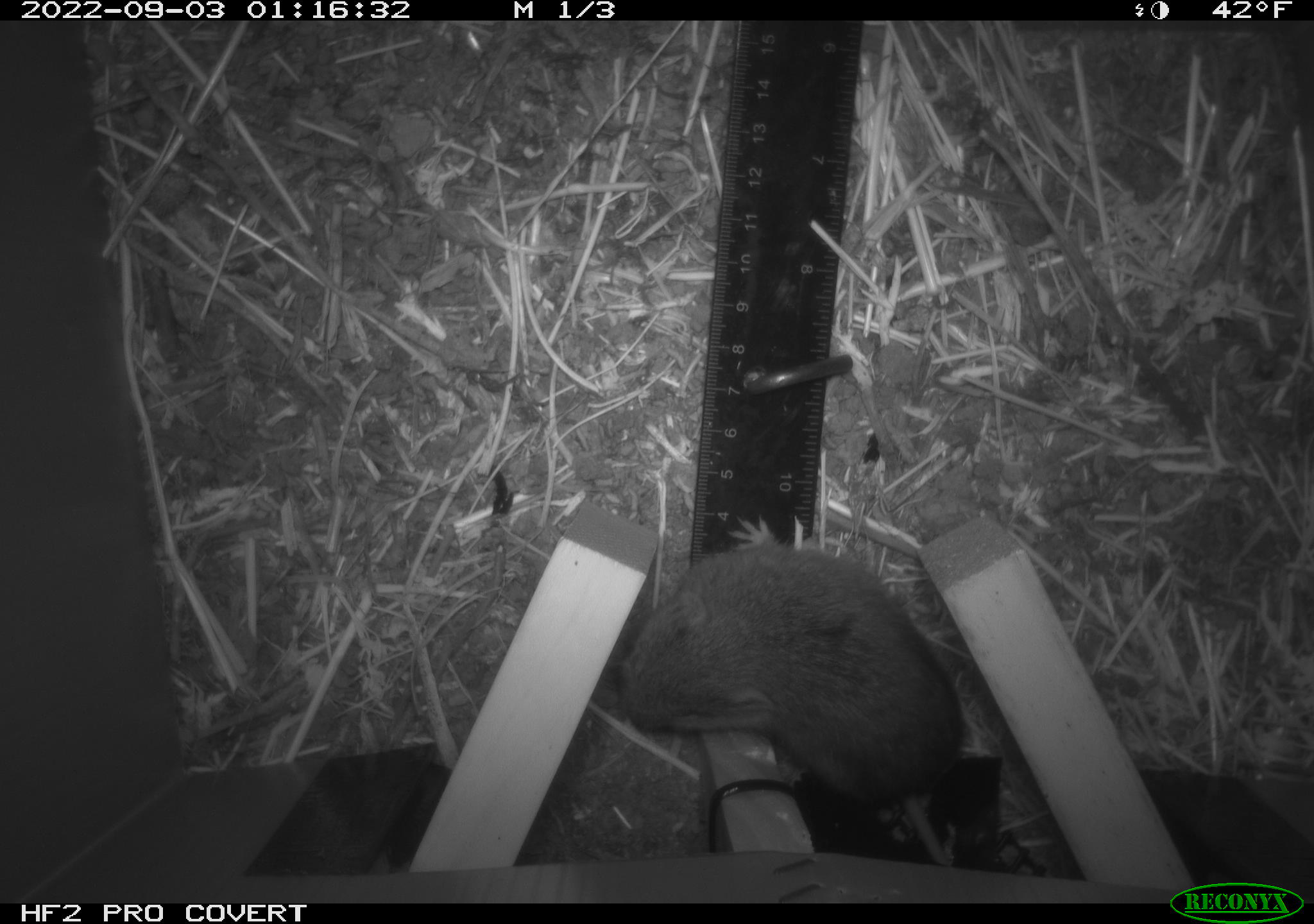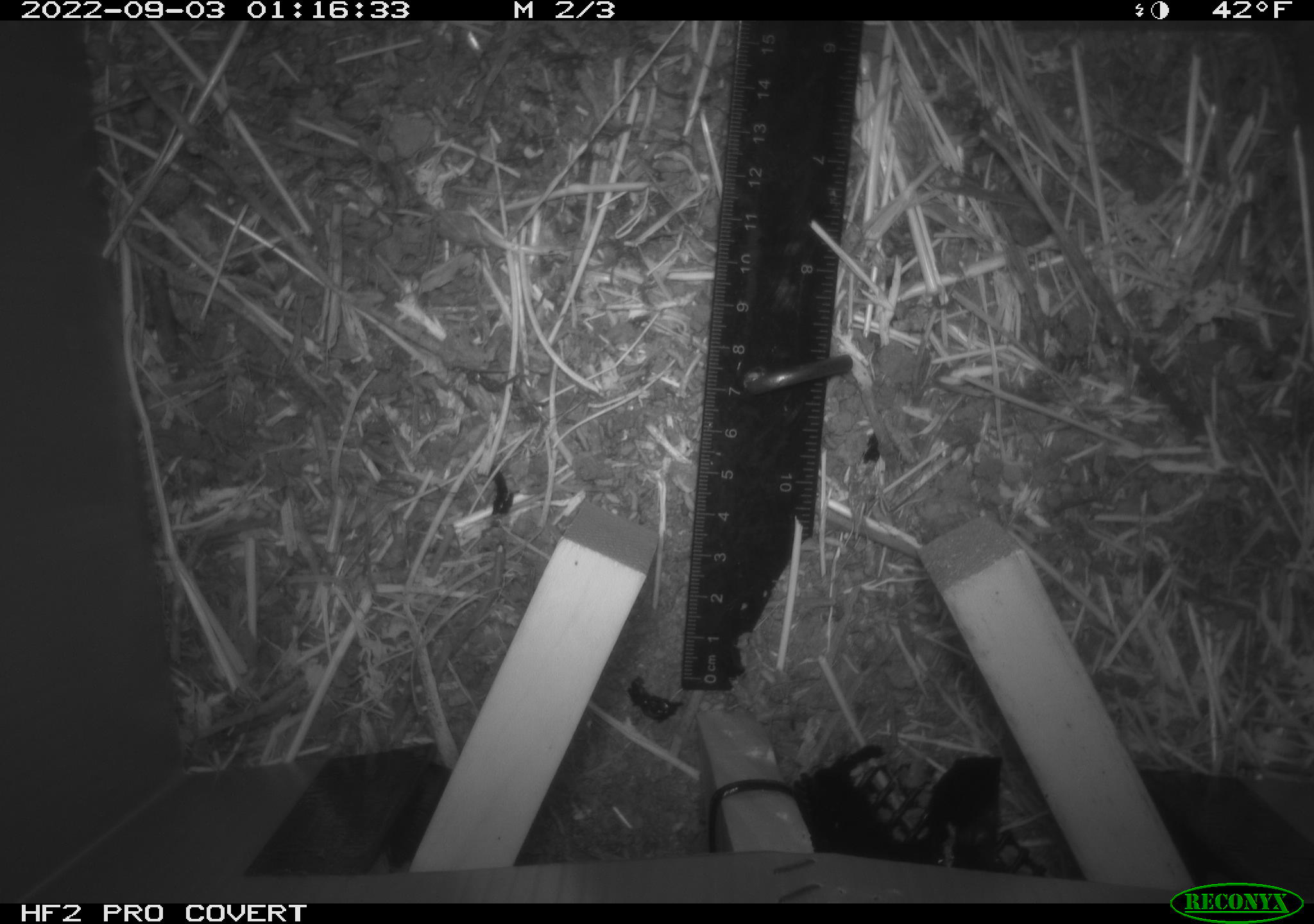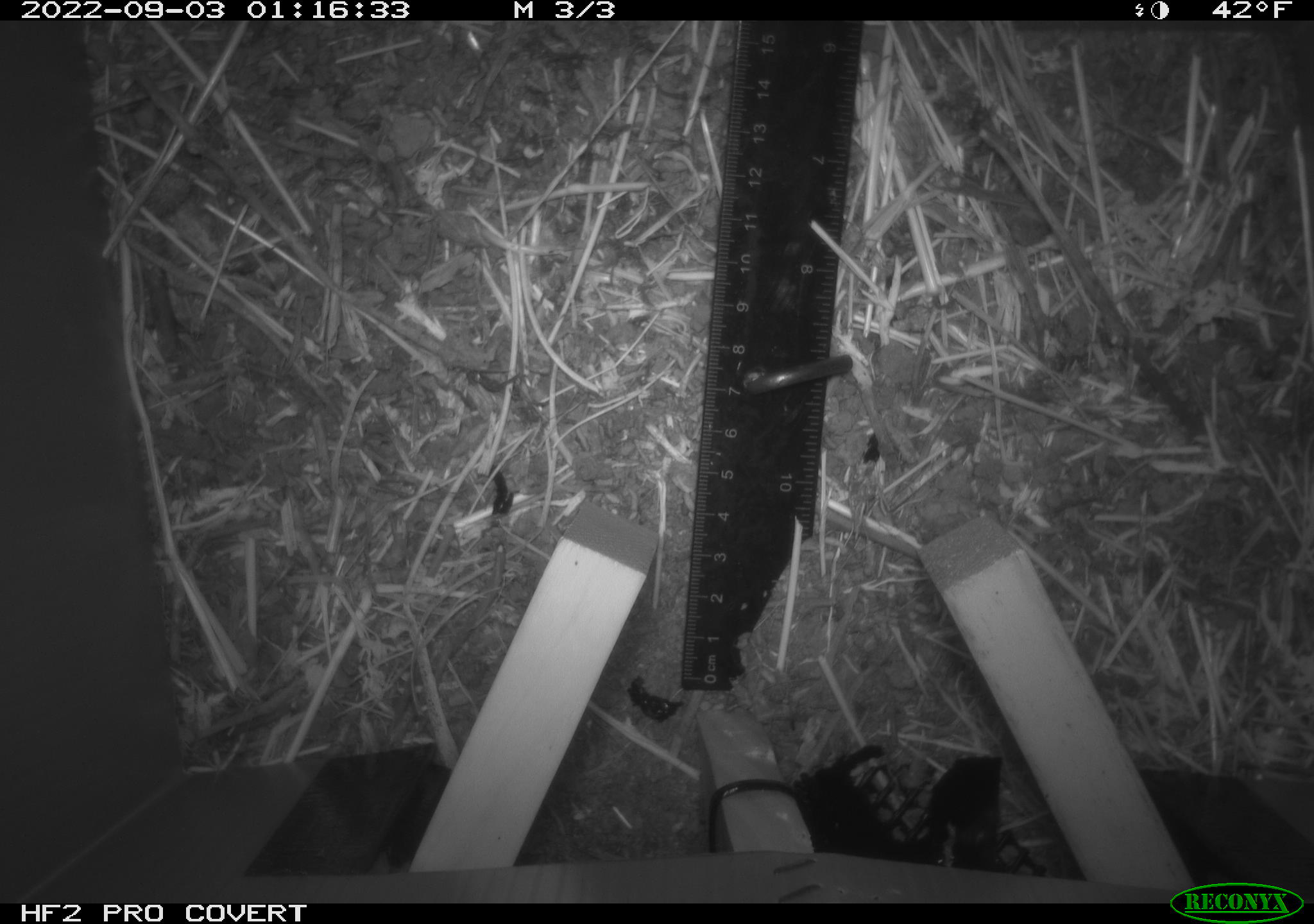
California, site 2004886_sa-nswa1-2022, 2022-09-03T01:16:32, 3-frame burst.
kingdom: Animalia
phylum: Chordata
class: Mammalia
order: Rodentia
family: Cricetidae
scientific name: Cricetidae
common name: hamsters, voles, lemmings, and allies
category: cricetidae family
Cricetidae family (hamsters, voles, lemmings, and allies) (Cricetidae).